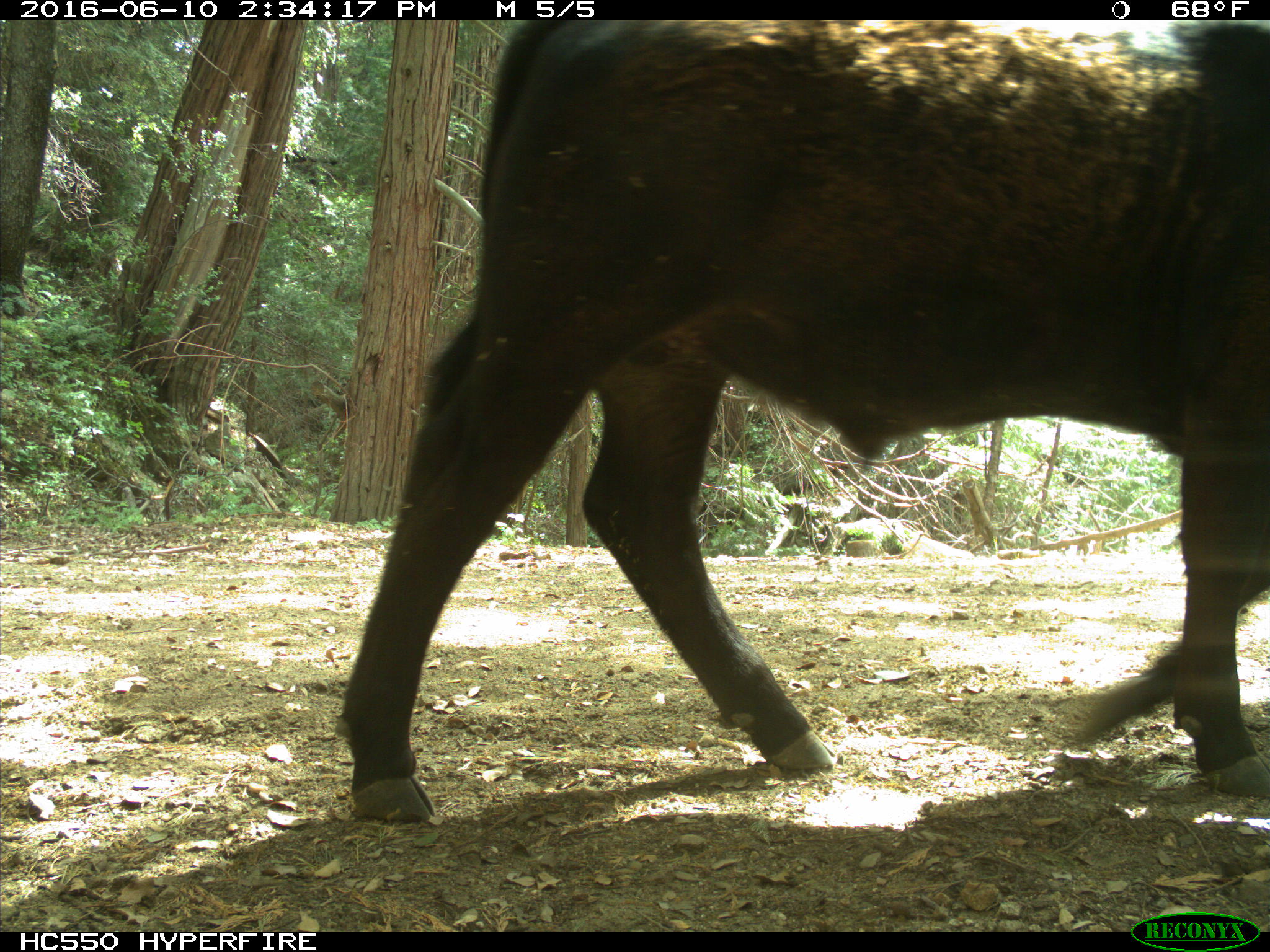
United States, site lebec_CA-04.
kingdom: Animalia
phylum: Chordata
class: Mammalia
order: Artiodactyla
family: Bovidae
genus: Bos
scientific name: Bos taurus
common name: domestic cow